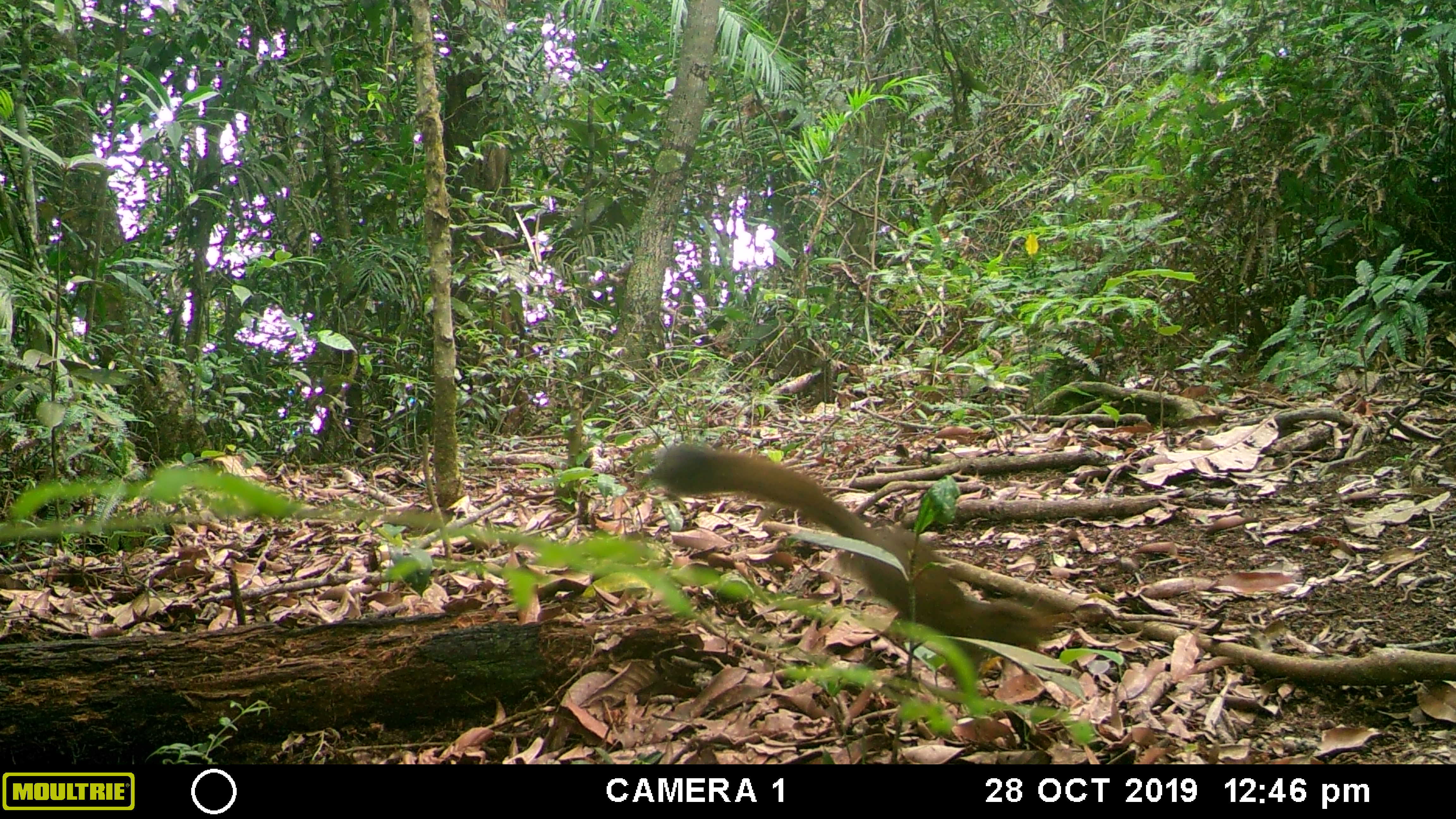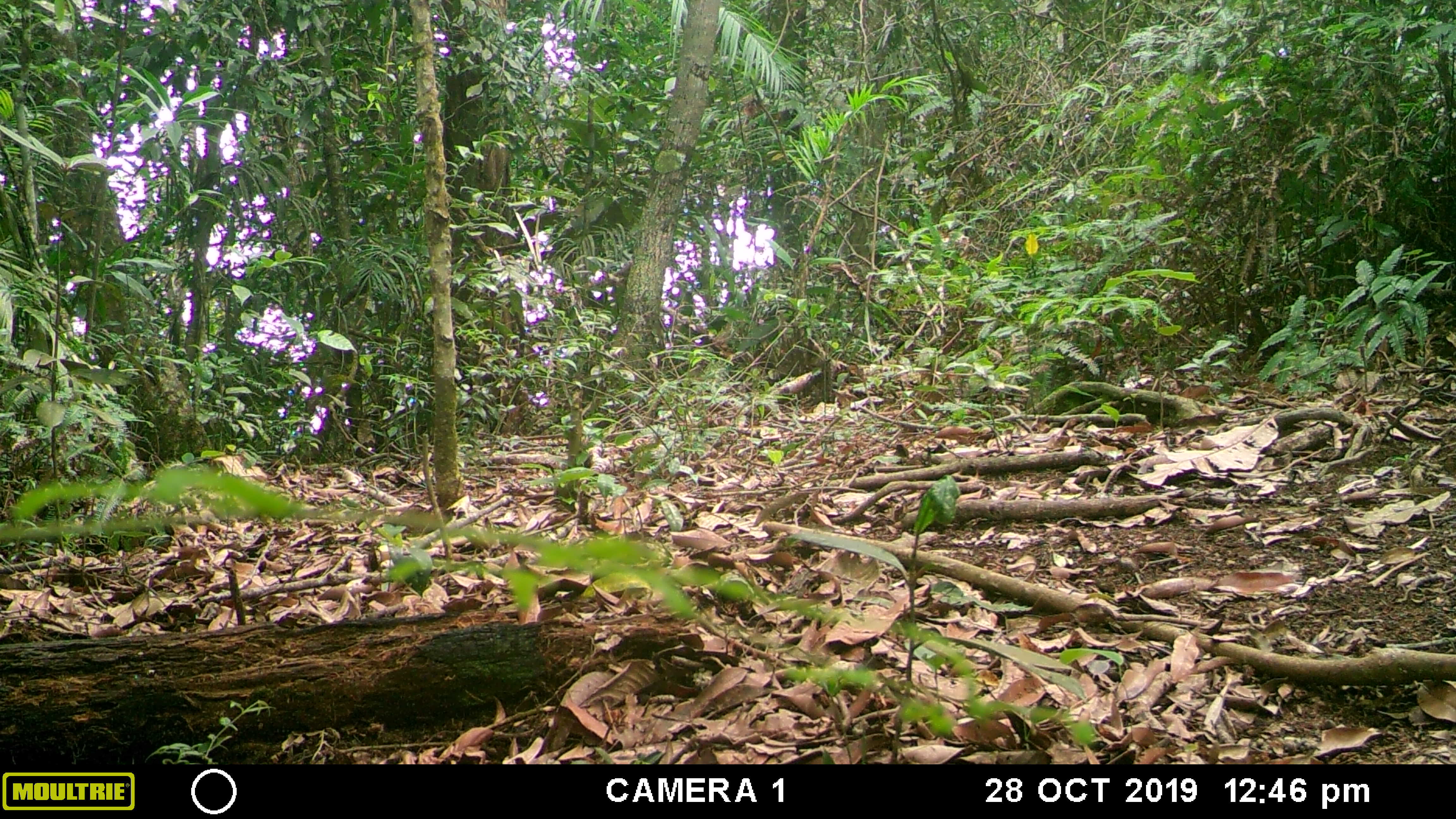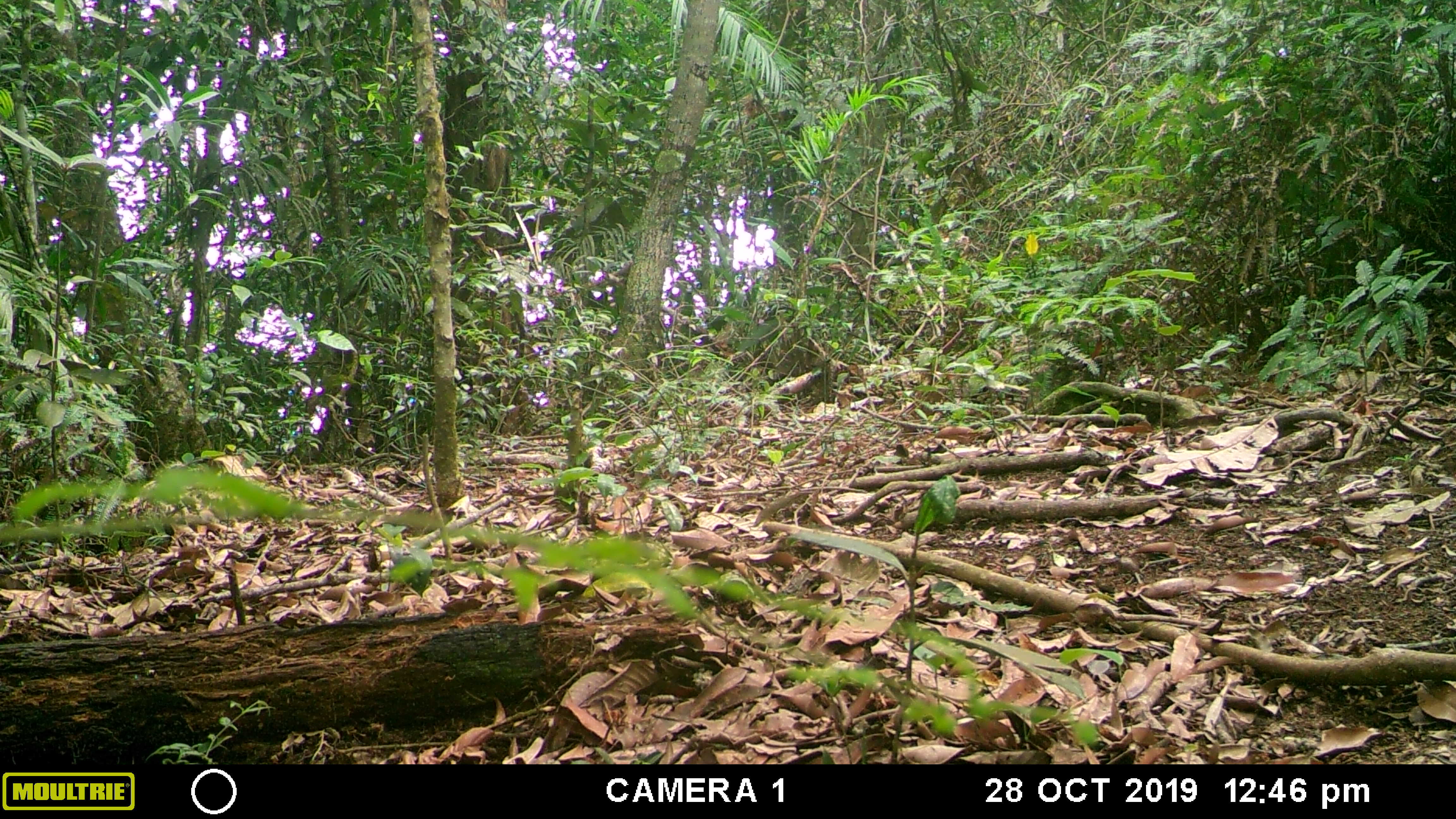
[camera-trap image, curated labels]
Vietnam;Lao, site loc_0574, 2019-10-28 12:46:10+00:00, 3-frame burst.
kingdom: Animalia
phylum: Chordata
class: Mammalia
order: Rodentia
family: Sciuridae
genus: Callosciurus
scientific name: Callosciurus erythraeus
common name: pallas's squirrel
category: pallass squirrel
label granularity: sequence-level